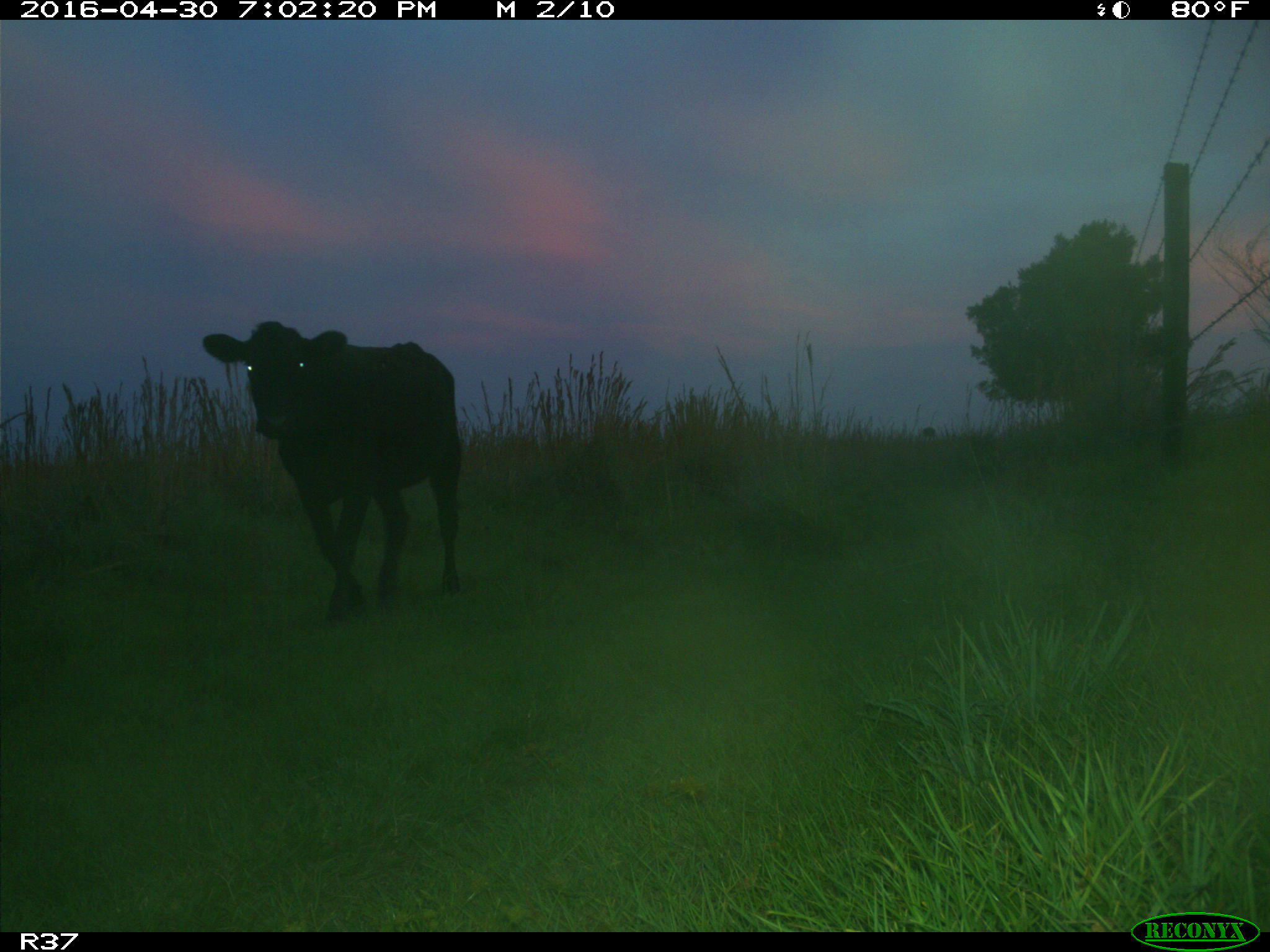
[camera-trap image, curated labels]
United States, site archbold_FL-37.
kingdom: Animalia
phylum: Chordata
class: Mammalia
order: Artiodactyla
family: Bovidae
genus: Bos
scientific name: Bos taurus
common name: domestic cow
Bos taurus (domestic cow).